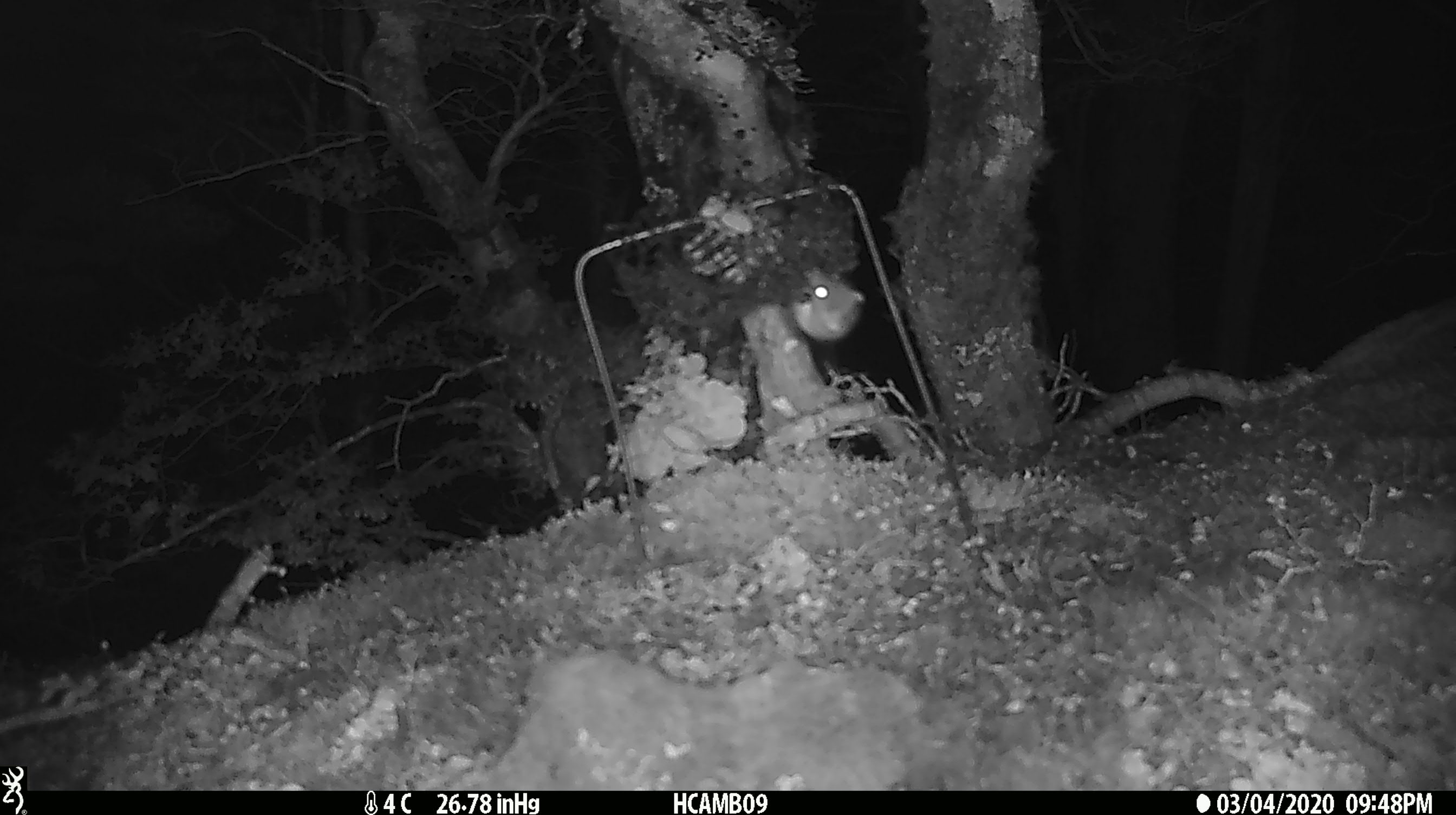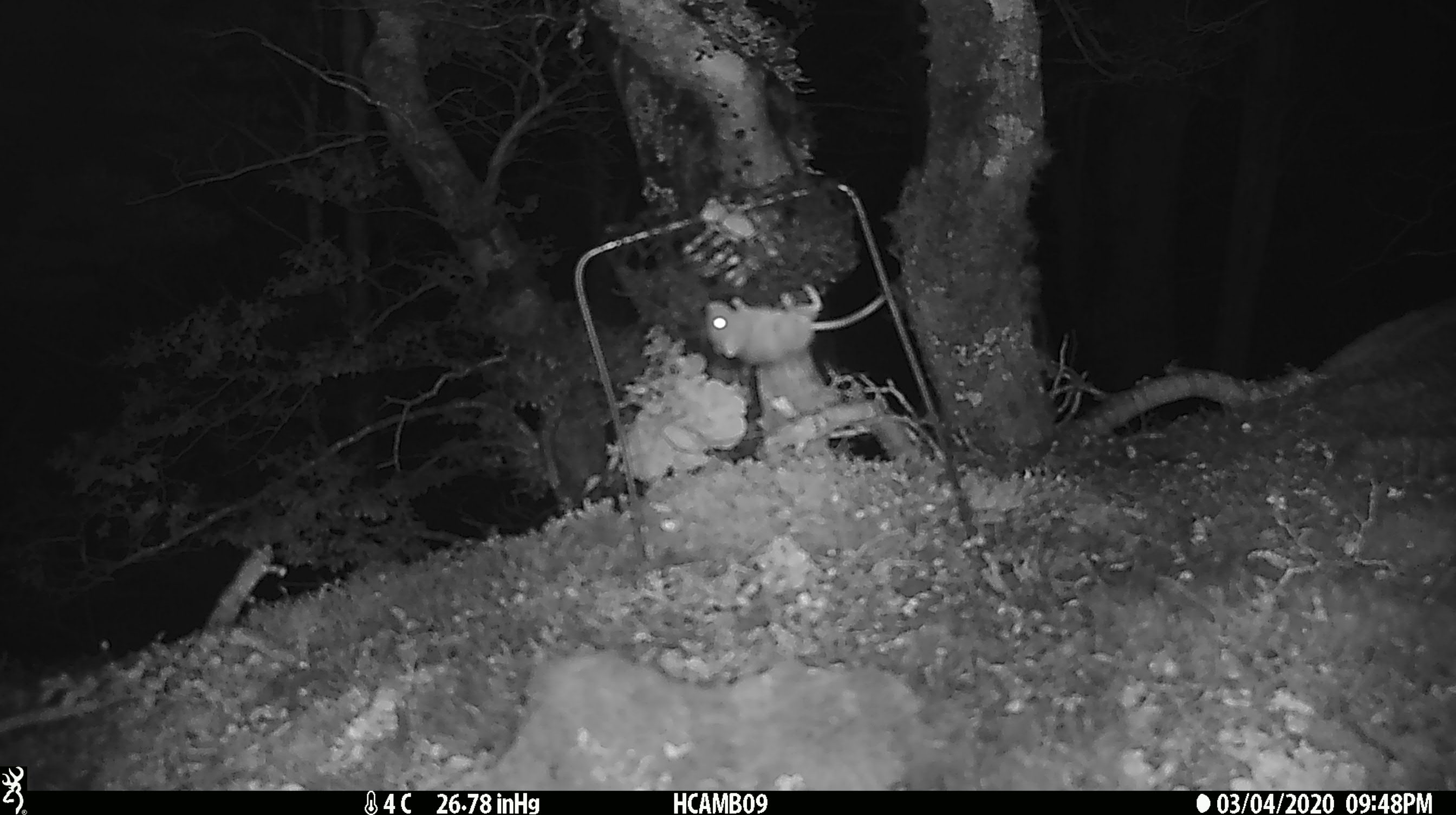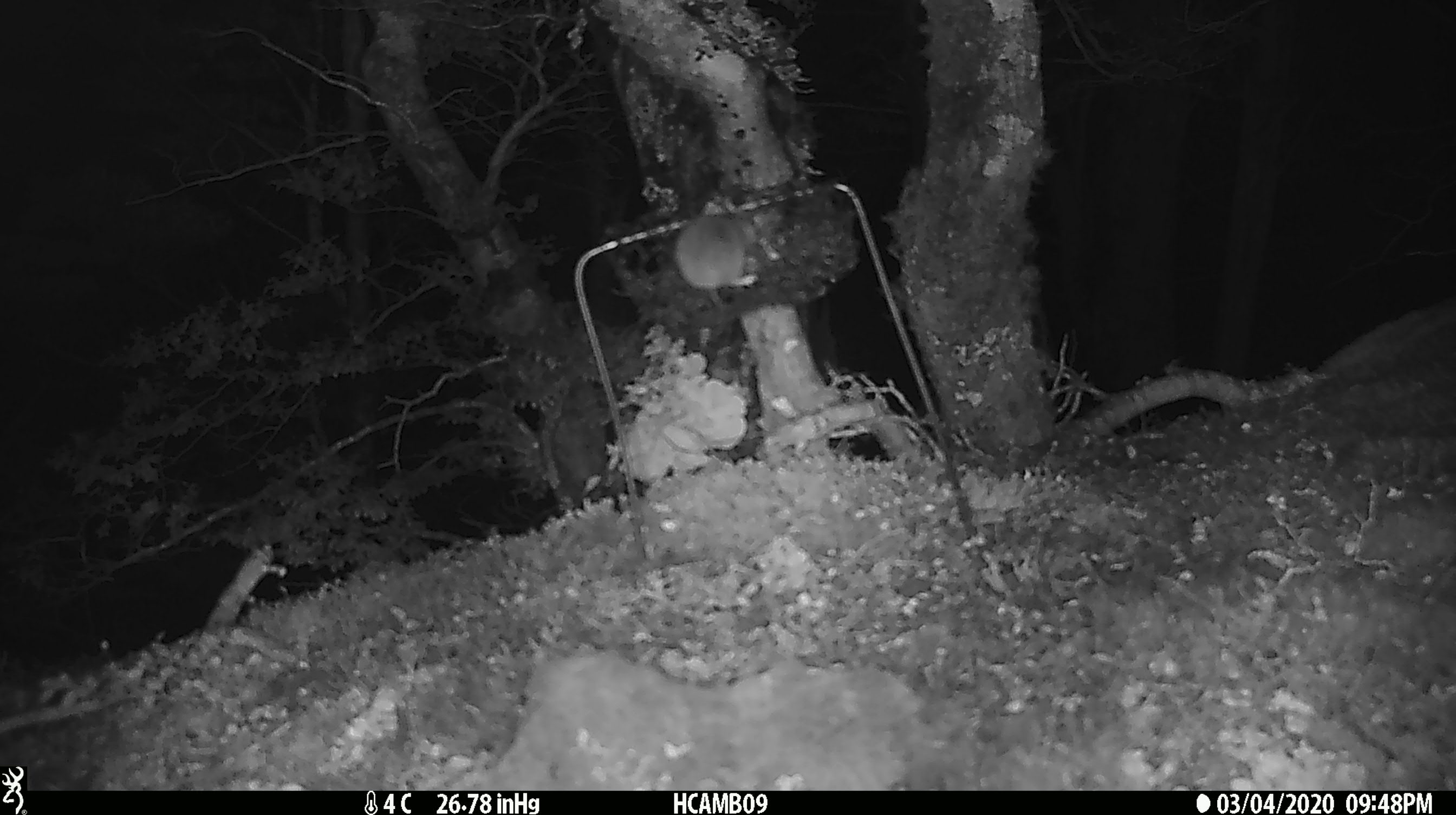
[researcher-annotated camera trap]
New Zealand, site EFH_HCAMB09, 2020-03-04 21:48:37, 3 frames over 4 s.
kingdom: Animalia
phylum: Chordata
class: Mammalia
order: Rodentia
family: Muridae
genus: Mus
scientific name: Mus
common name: mouse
Mouse (Mus).